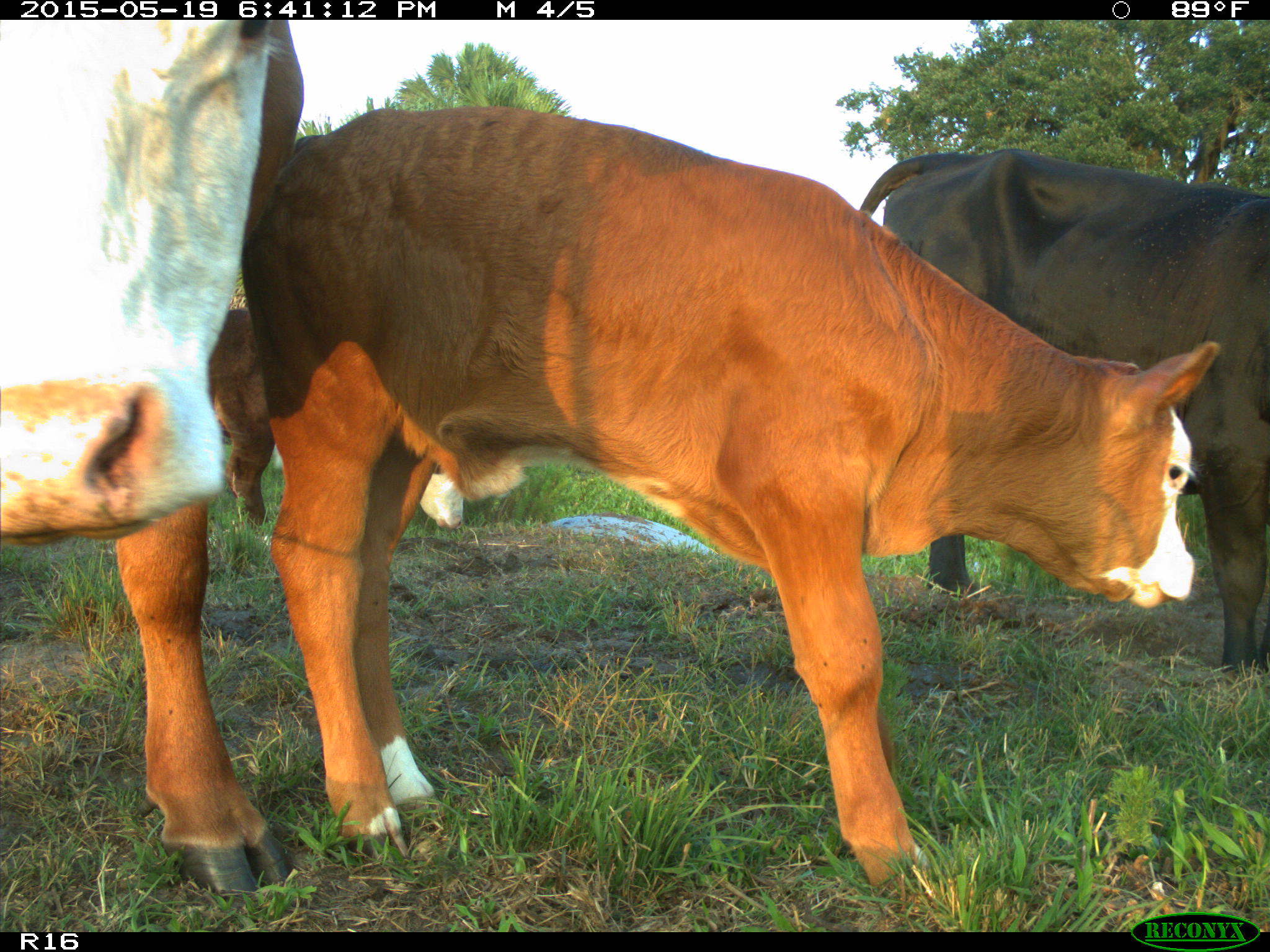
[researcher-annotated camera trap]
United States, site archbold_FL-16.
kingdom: Animalia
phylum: Chordata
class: Mammalia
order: Artiodactyla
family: Bovidae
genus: Bos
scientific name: Bos taurus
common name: domestic cow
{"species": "Bos taurus (domestic cow)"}